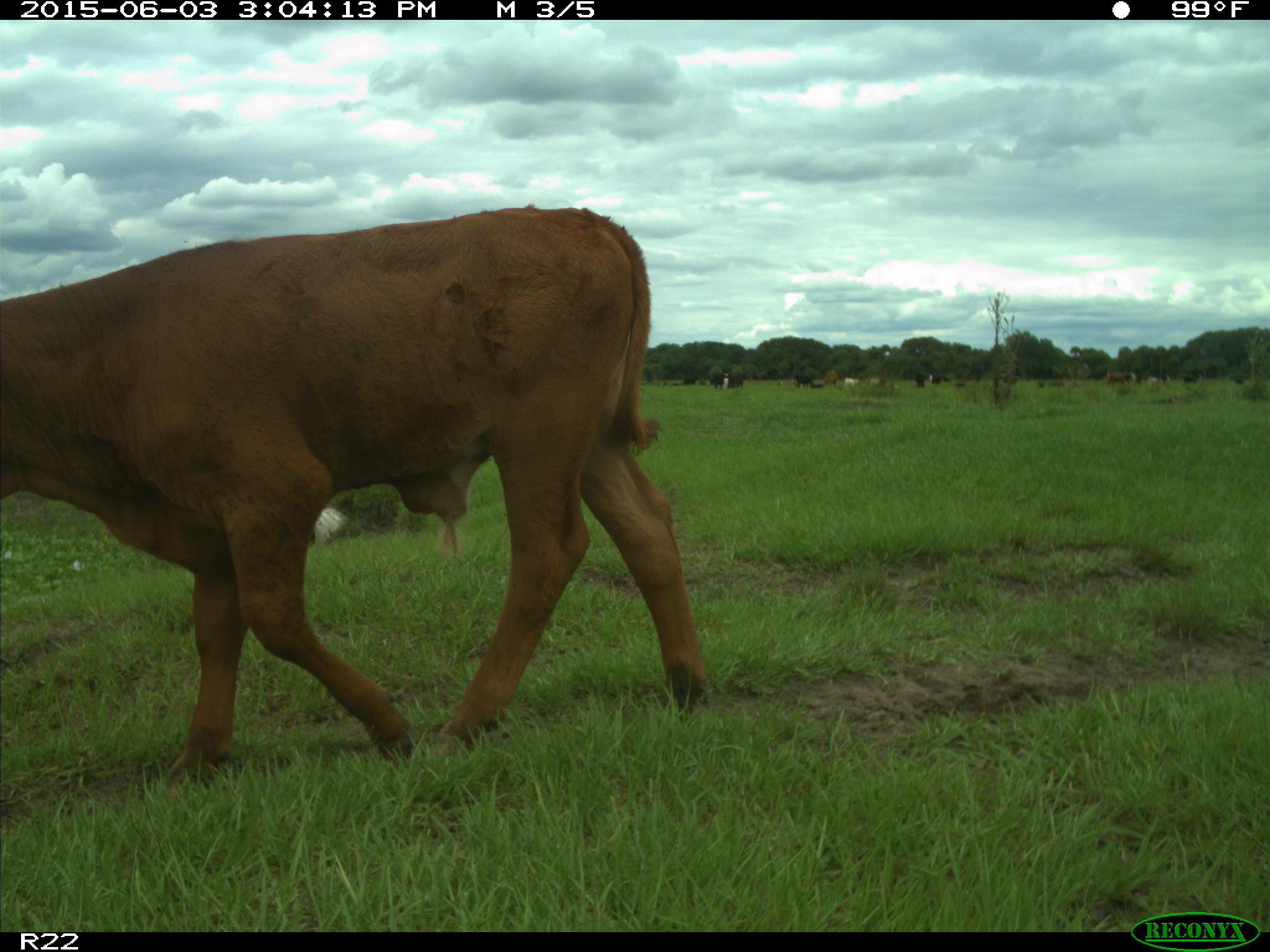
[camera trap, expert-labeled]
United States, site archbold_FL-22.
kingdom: Animalia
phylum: Chordata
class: Mammalia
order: Artiodactyla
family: Bovidae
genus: Bos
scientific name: Bos taurus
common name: domestic cow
Bos taurus (domestic cow).